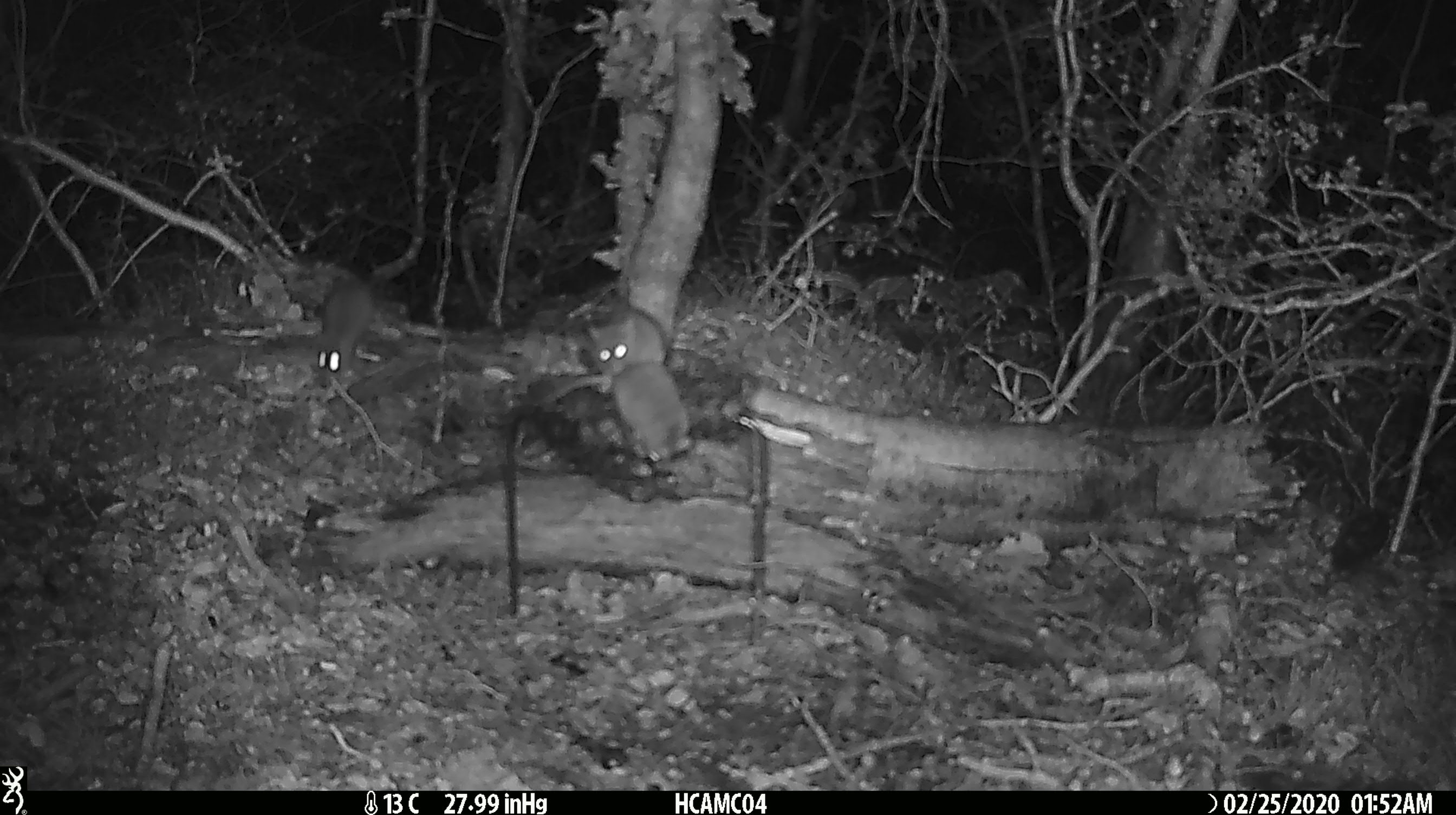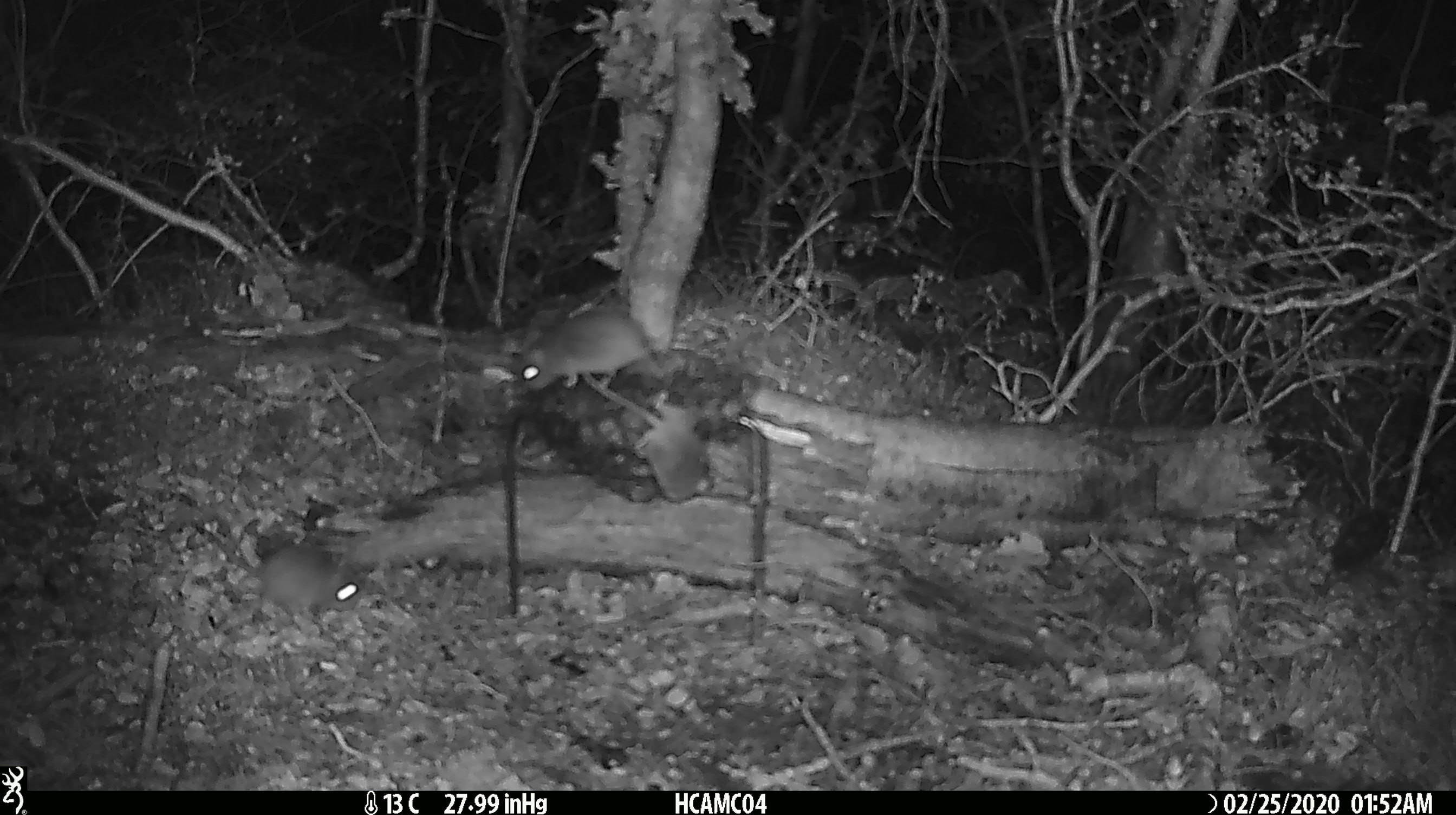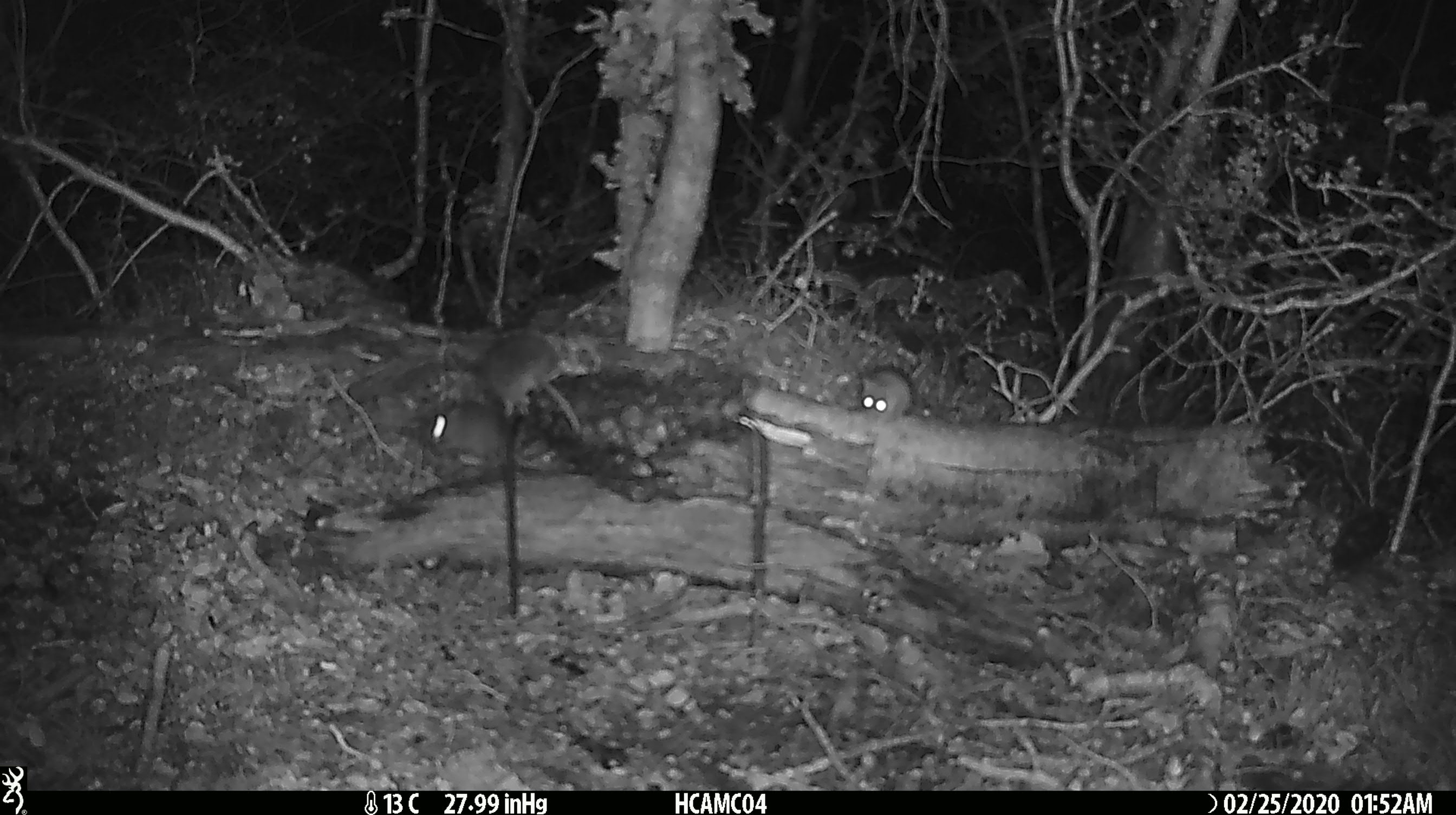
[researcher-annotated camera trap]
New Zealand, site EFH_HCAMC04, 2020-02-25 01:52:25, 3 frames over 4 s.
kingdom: Animalia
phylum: Chordata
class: Mammalia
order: Rodentia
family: Muridae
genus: Mus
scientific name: Mus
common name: mouse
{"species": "mouse (Mus)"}